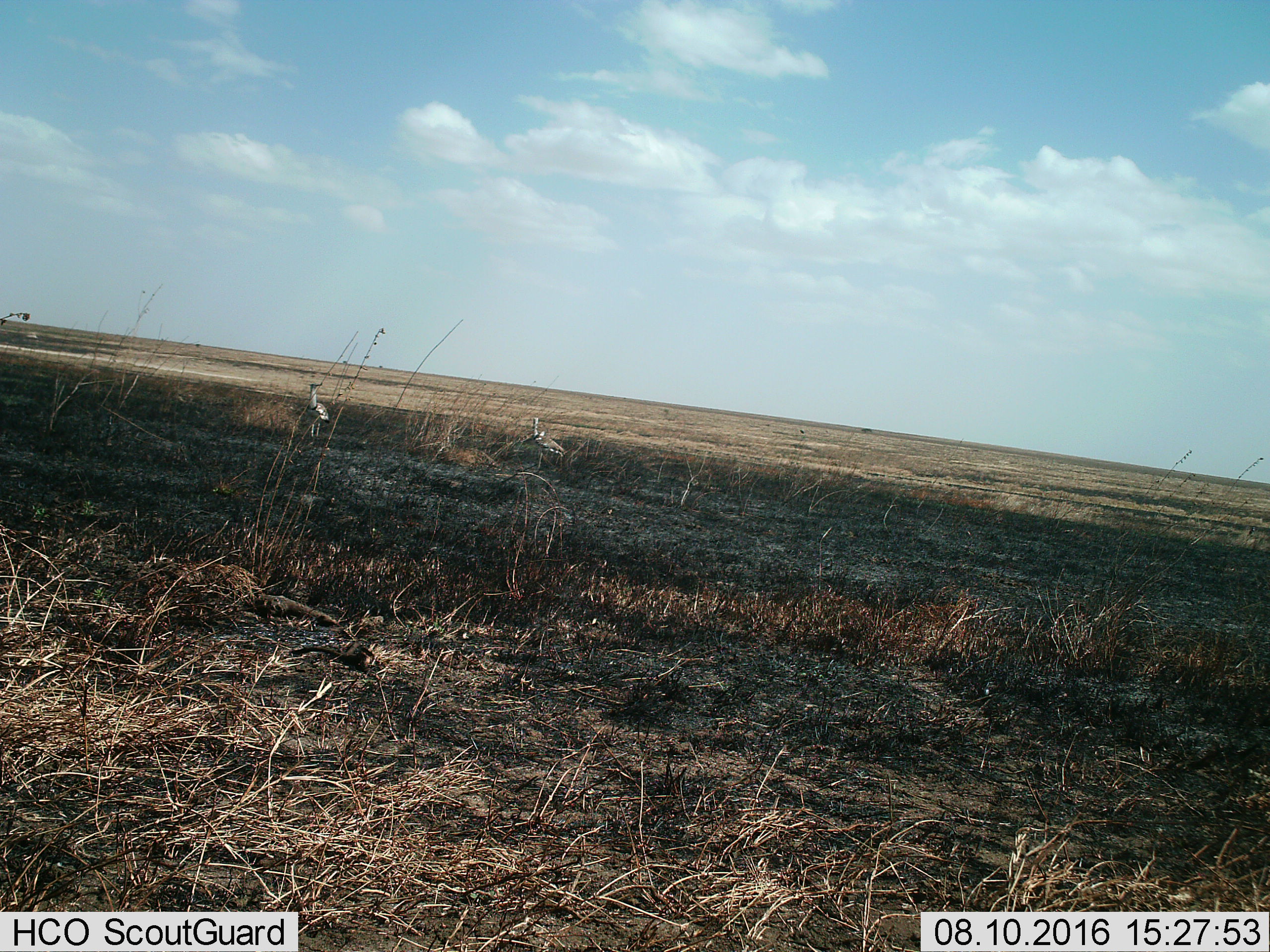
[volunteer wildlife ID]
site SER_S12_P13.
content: unidentified animal